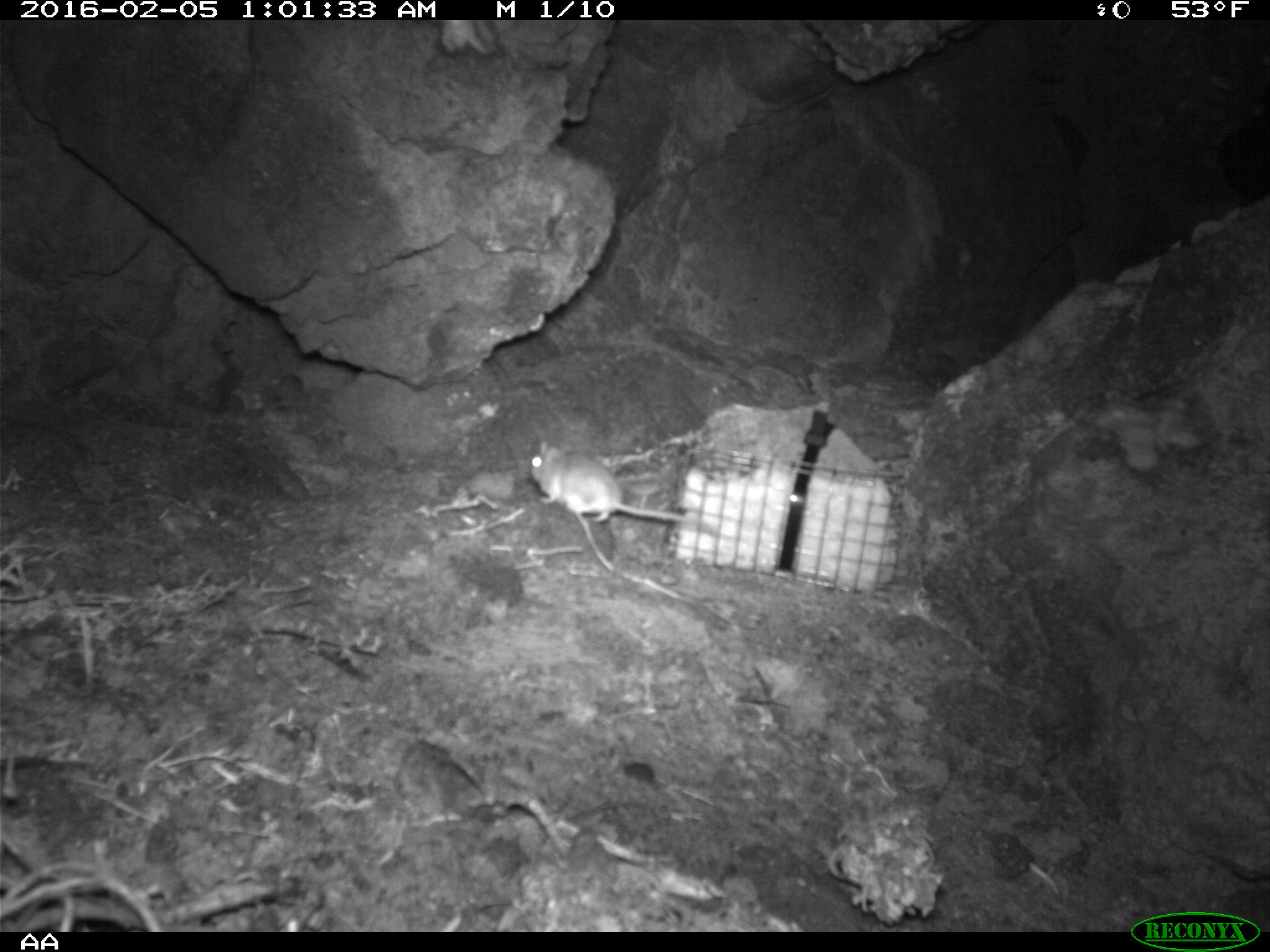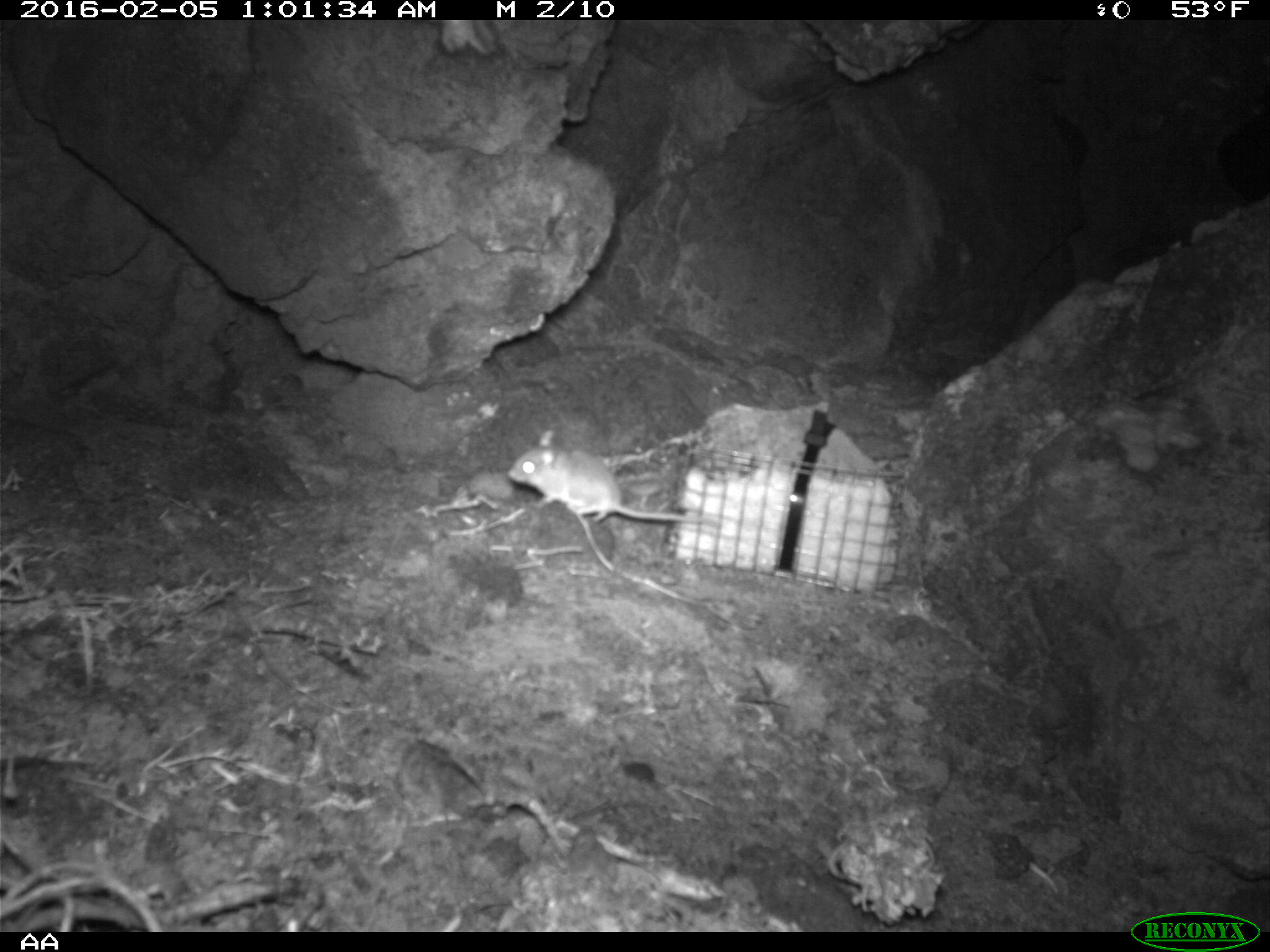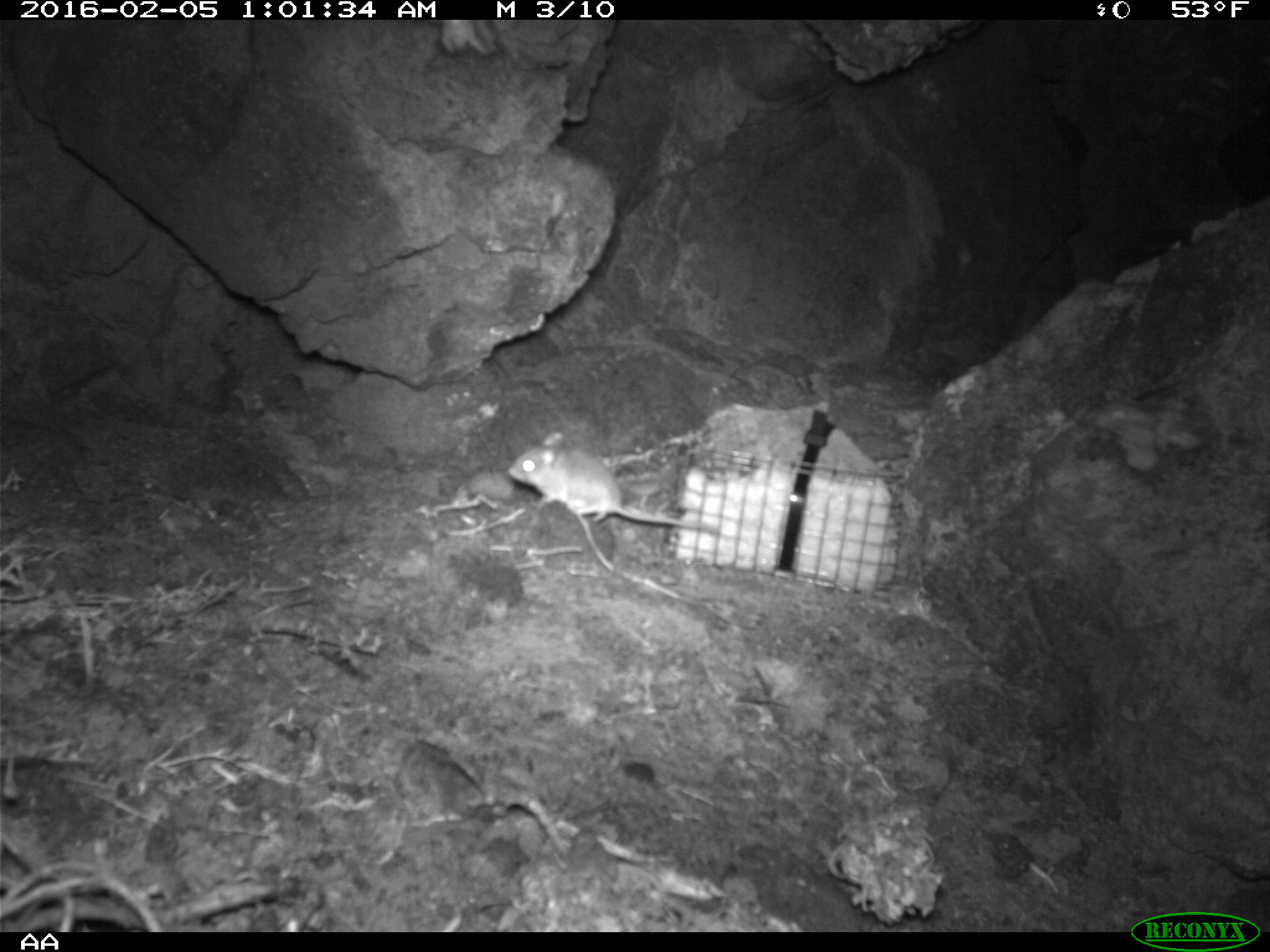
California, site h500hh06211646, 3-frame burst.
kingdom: Animalia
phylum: Chordata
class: Mammalia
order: Rodentia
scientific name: Rodentia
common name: rodent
Rodent (Rodentia).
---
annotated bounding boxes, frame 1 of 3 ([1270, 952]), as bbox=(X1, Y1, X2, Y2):
rodent: bbox=(529, 437, 732, 525)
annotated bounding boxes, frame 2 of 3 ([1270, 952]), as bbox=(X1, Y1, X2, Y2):
rodent: bbox=(509, 430, 713, 524)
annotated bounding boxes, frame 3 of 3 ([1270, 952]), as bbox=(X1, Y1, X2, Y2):
rodent: bbox=(508, 428, 721, 530)